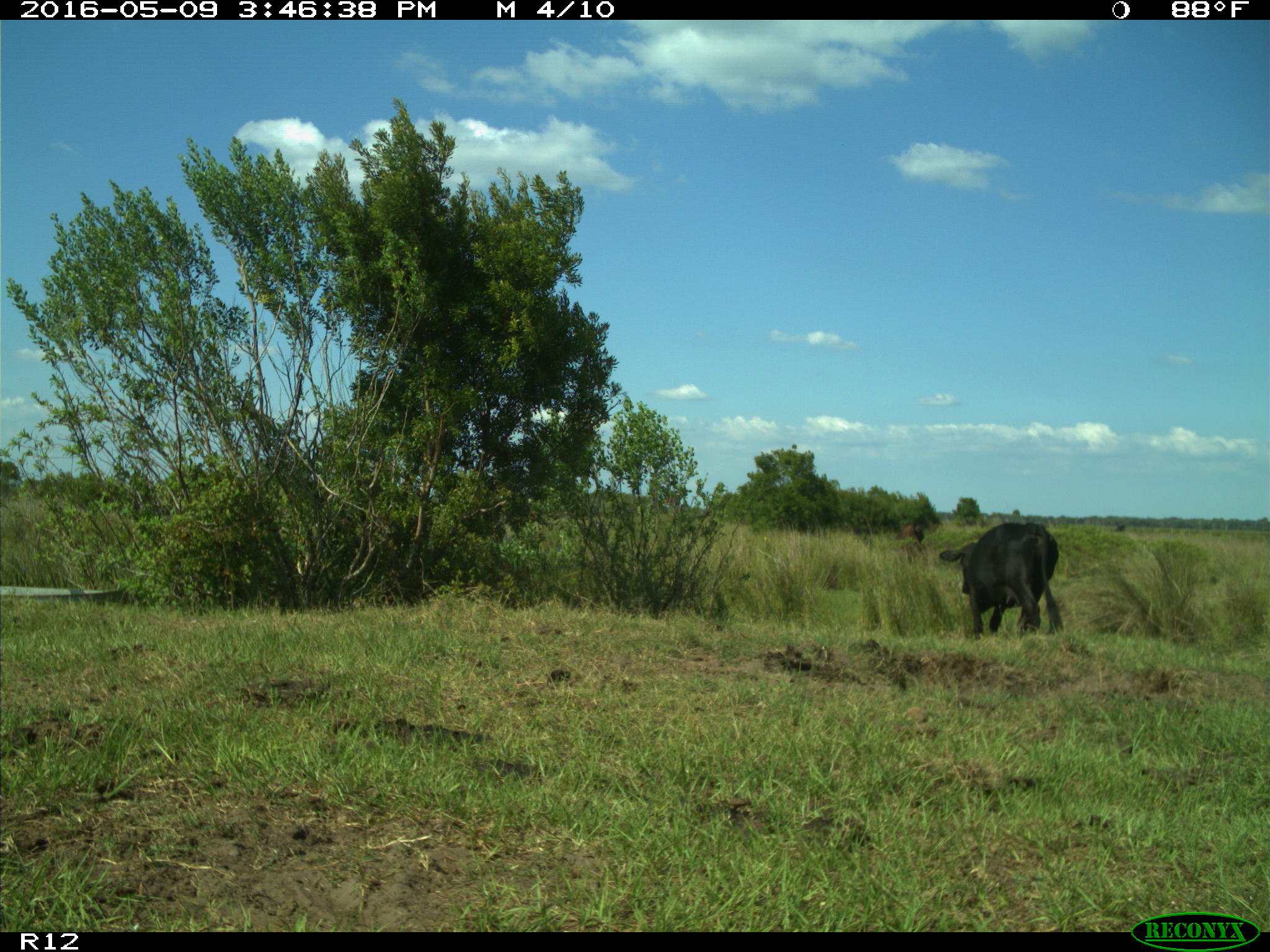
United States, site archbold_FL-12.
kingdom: Animalia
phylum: Chordata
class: Mammalia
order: Artiodactyla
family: Bovidae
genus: Bos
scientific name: Bos taurus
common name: domestic cow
Bos taurus (domestic cow).